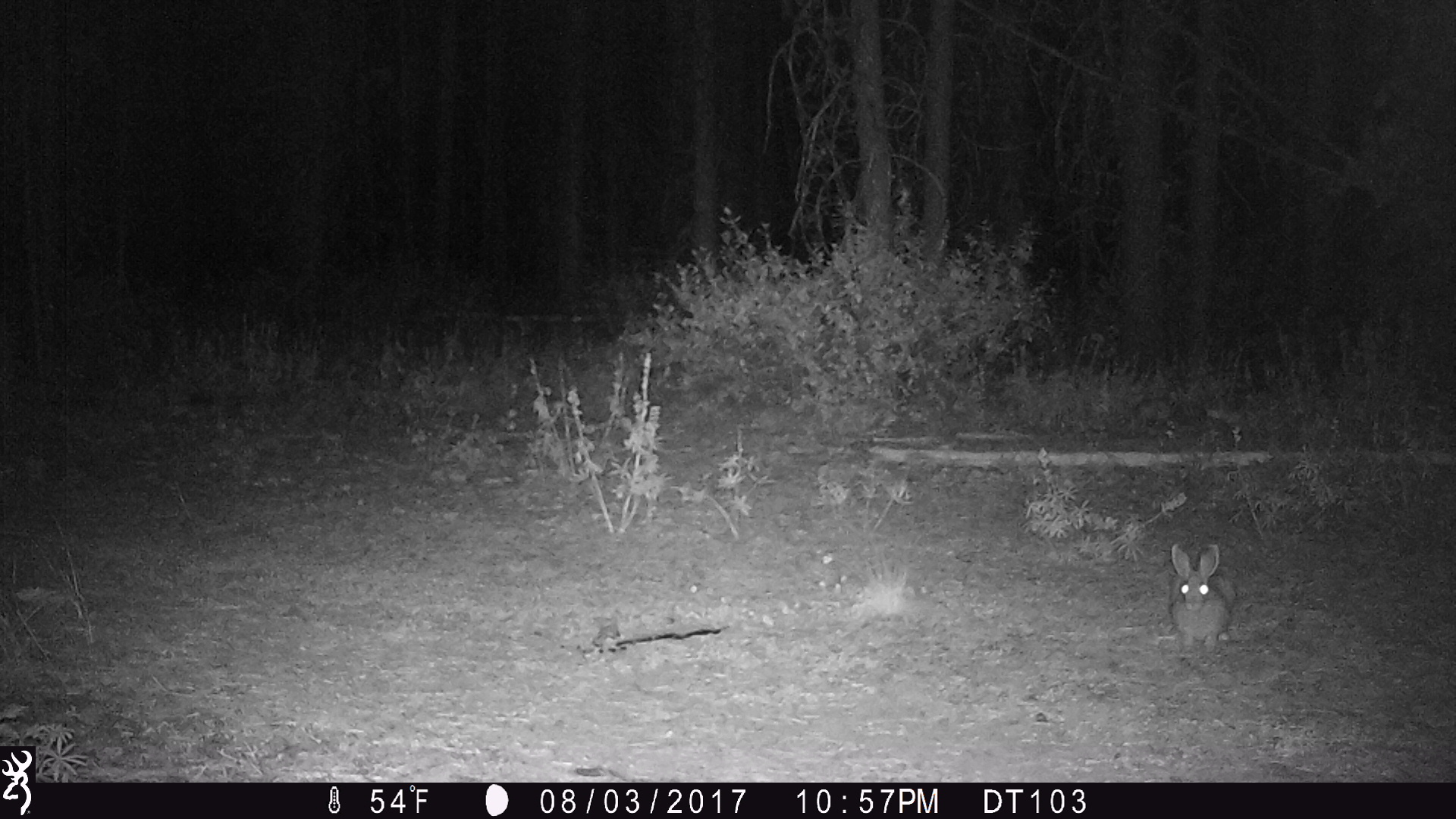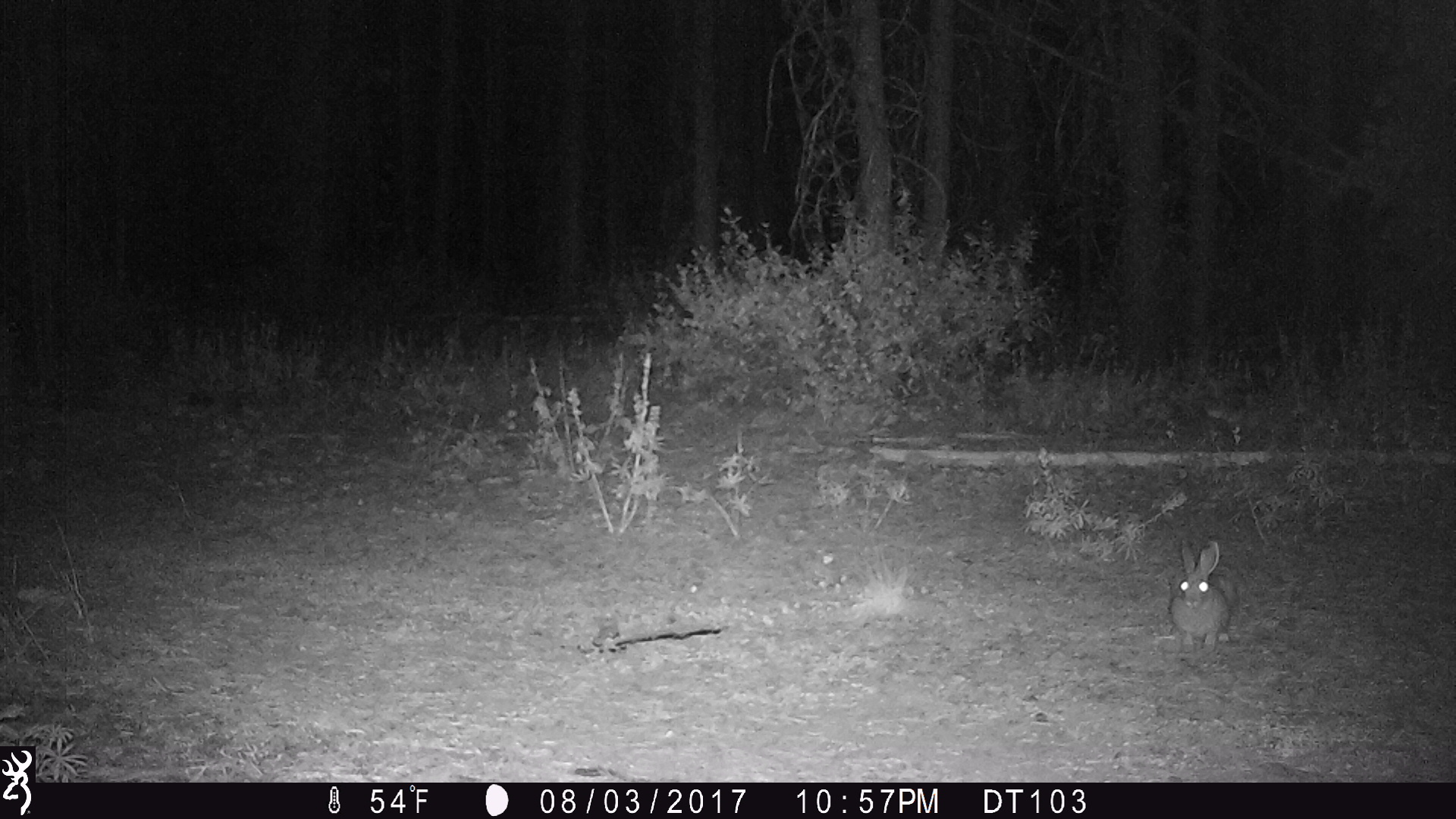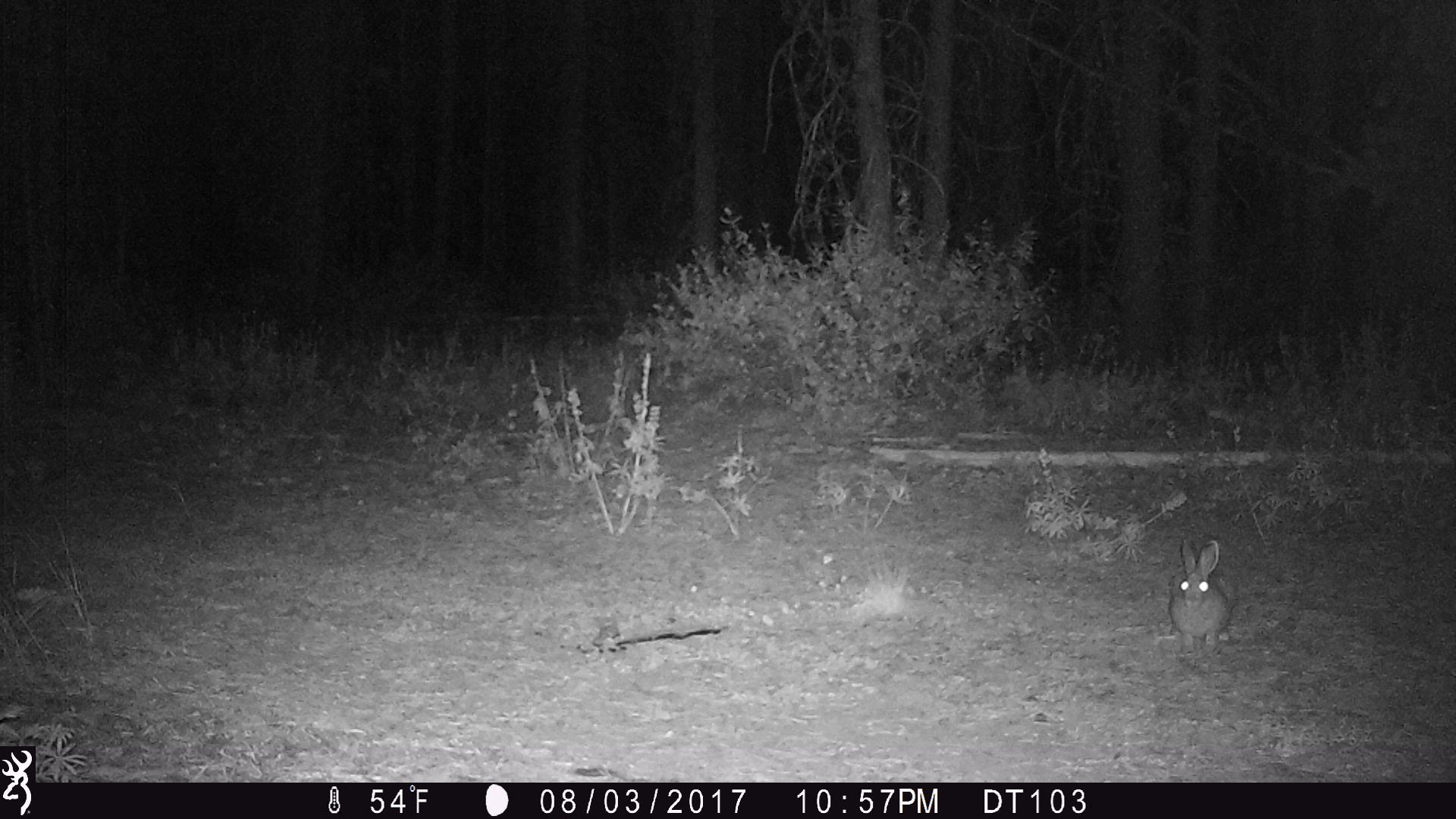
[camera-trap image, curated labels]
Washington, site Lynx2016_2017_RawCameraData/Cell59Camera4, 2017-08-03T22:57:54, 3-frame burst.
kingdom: Animalia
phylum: Chordata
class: Mammalia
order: Lagomorpha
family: Leporidae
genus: Lepus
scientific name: Lepus americanus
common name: snowshoe hare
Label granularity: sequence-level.